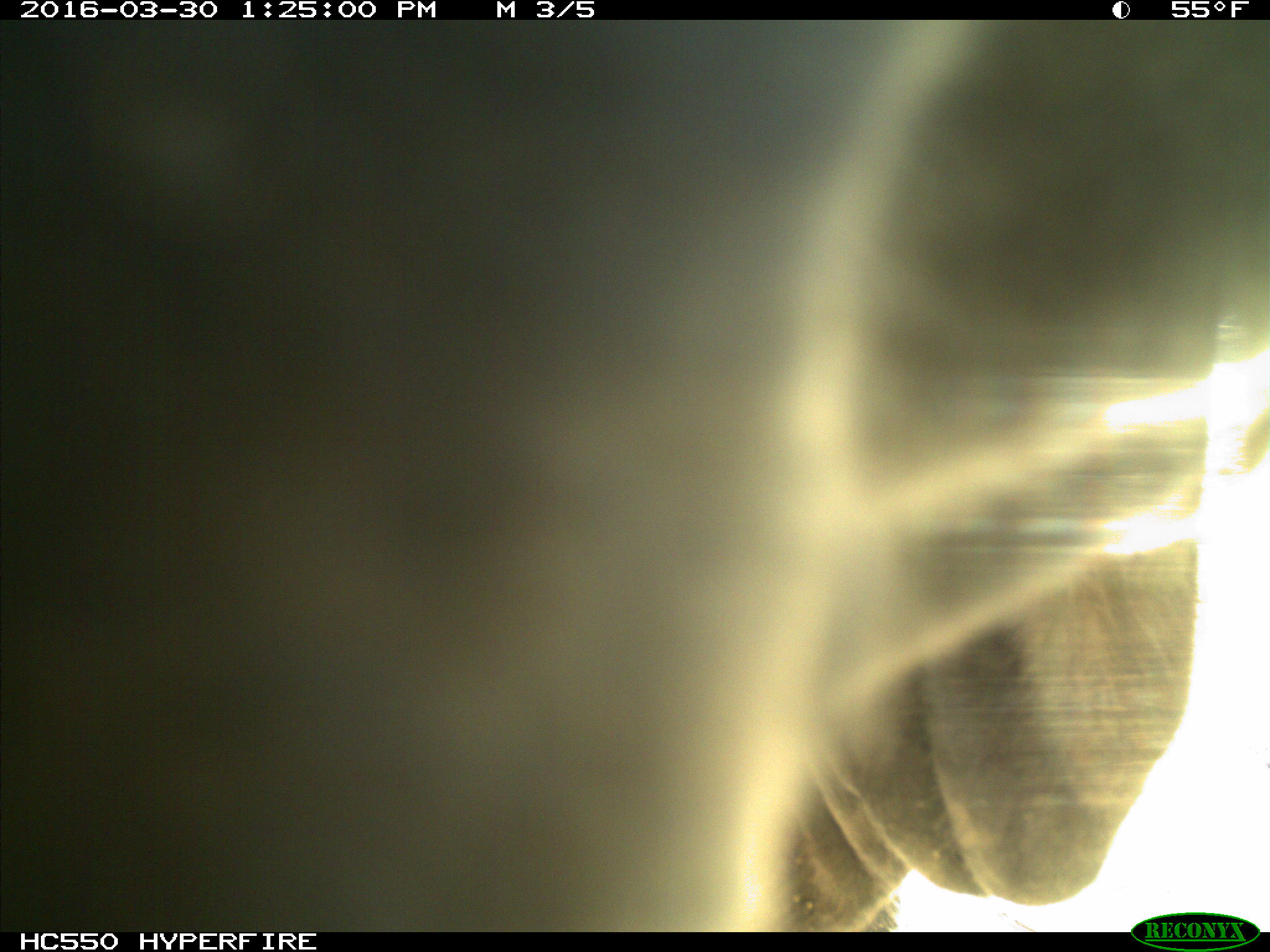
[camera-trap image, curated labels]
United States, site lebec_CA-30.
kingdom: Animalia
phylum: Chordata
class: Mammalia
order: Artiodactyla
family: Bovidae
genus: Bos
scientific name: Bos taurus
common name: domestic cow